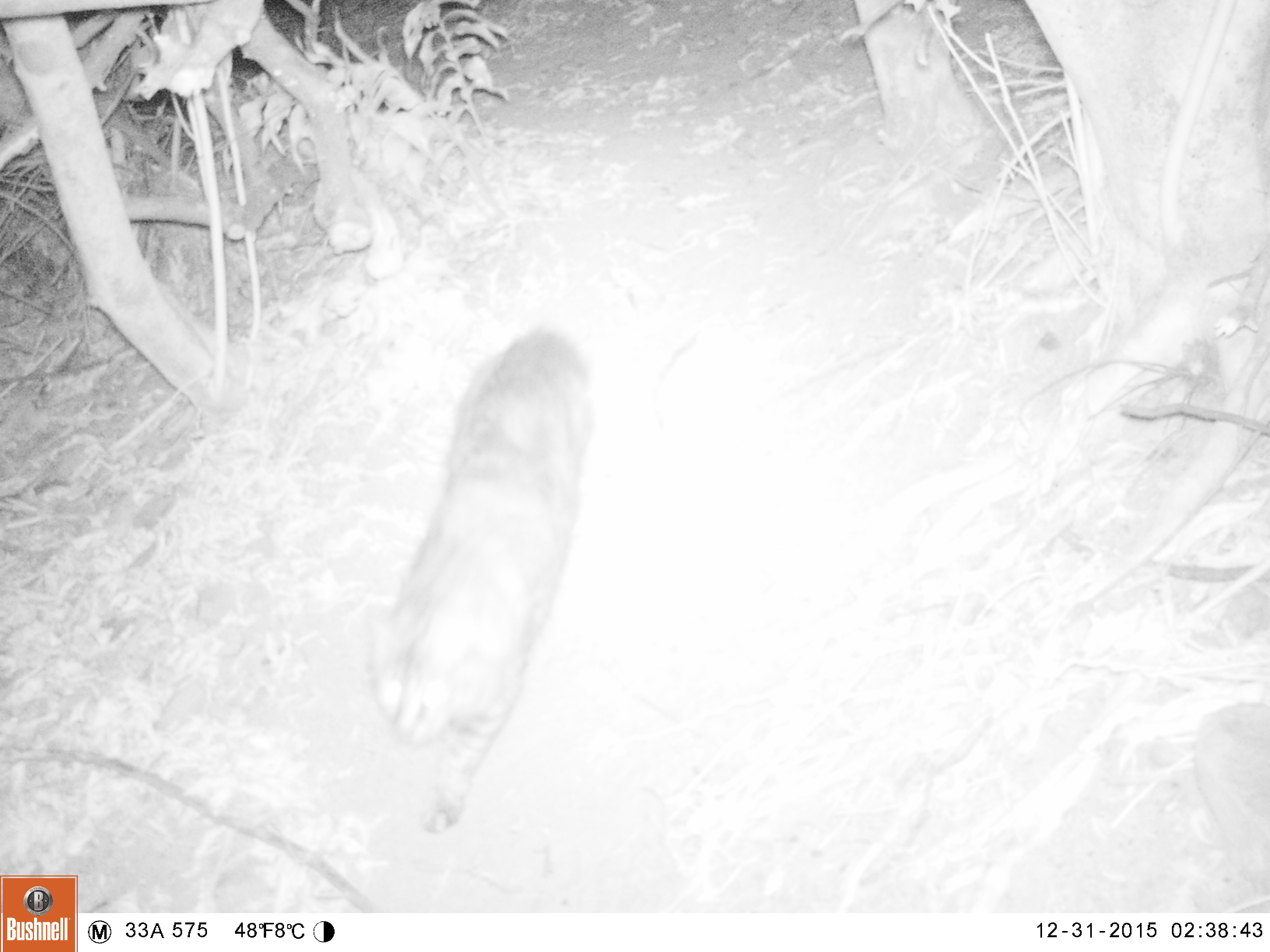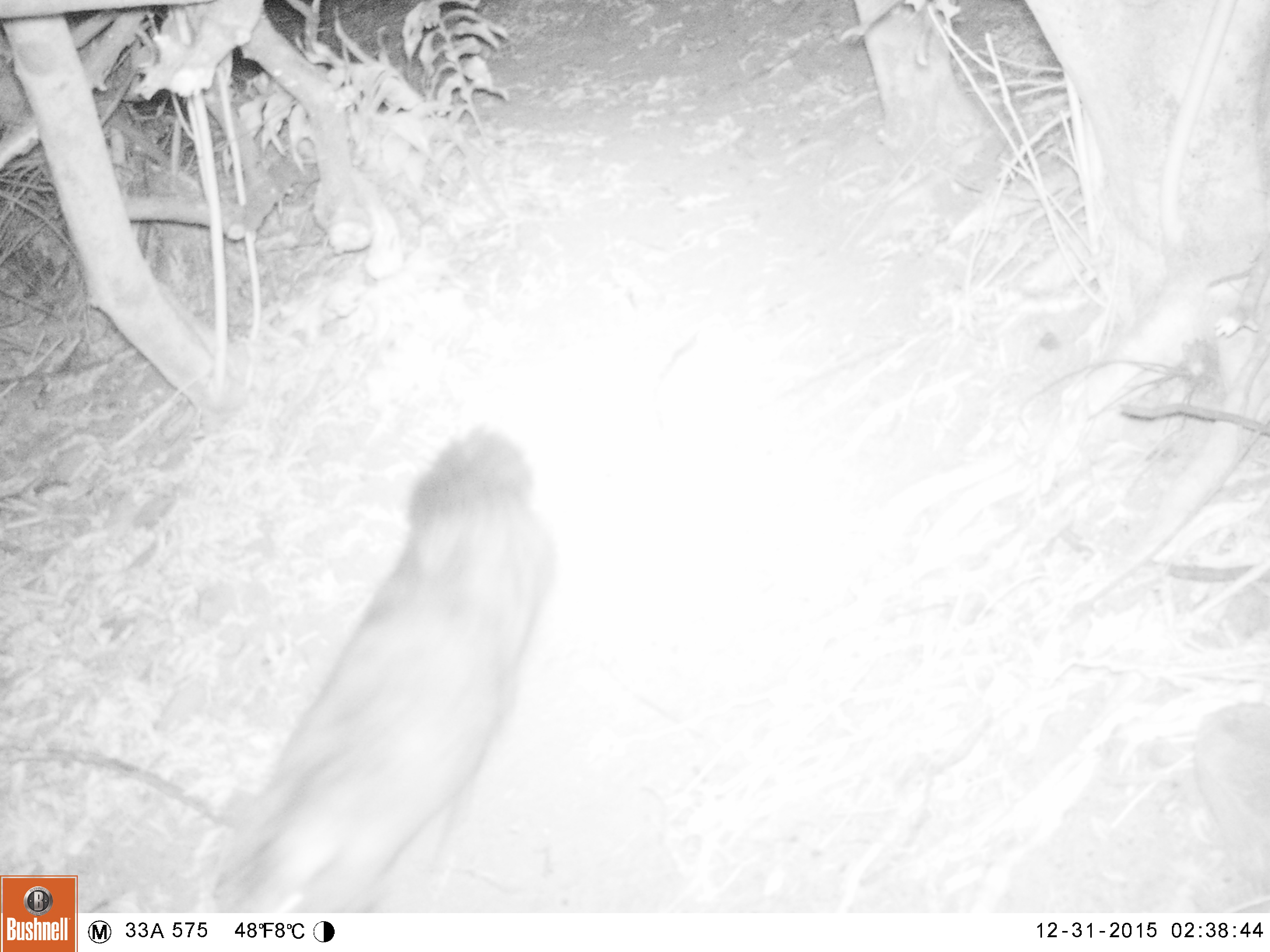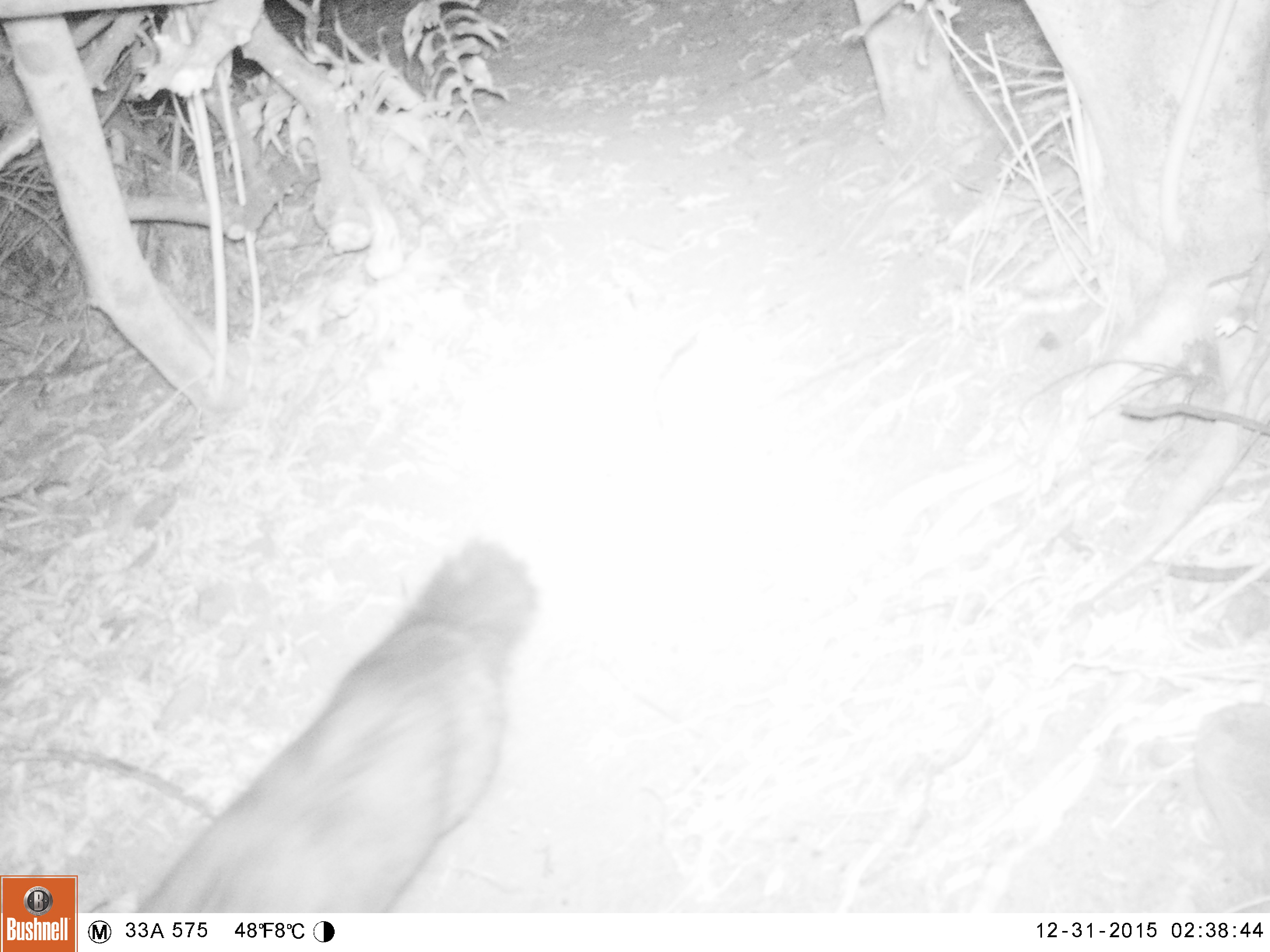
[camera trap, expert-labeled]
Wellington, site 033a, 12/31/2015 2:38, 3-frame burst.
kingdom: Animalia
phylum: Chordata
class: Mammalia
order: Carnivora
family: Felidae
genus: Felis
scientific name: Felis catus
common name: cat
Cat (Felis catus).